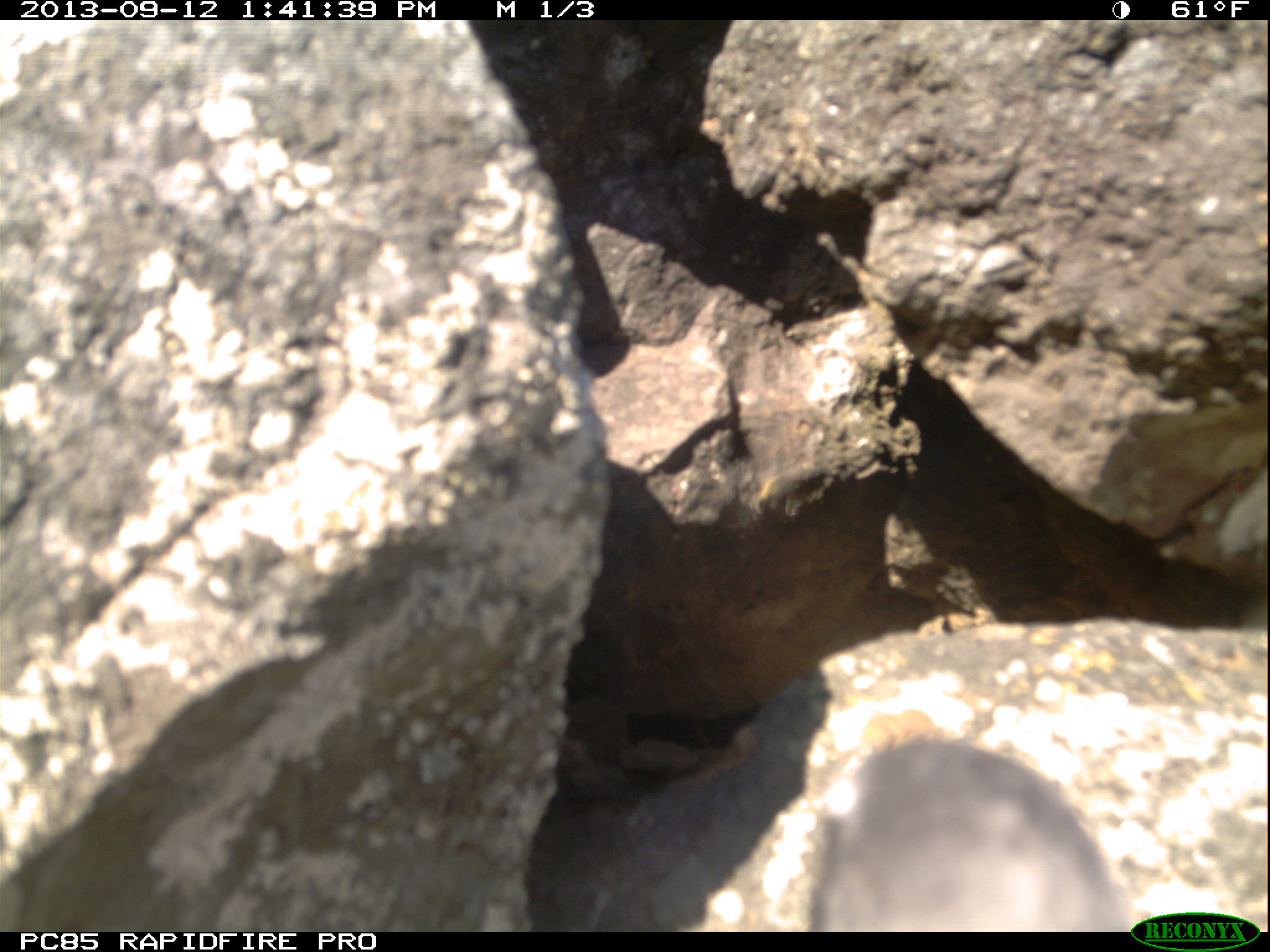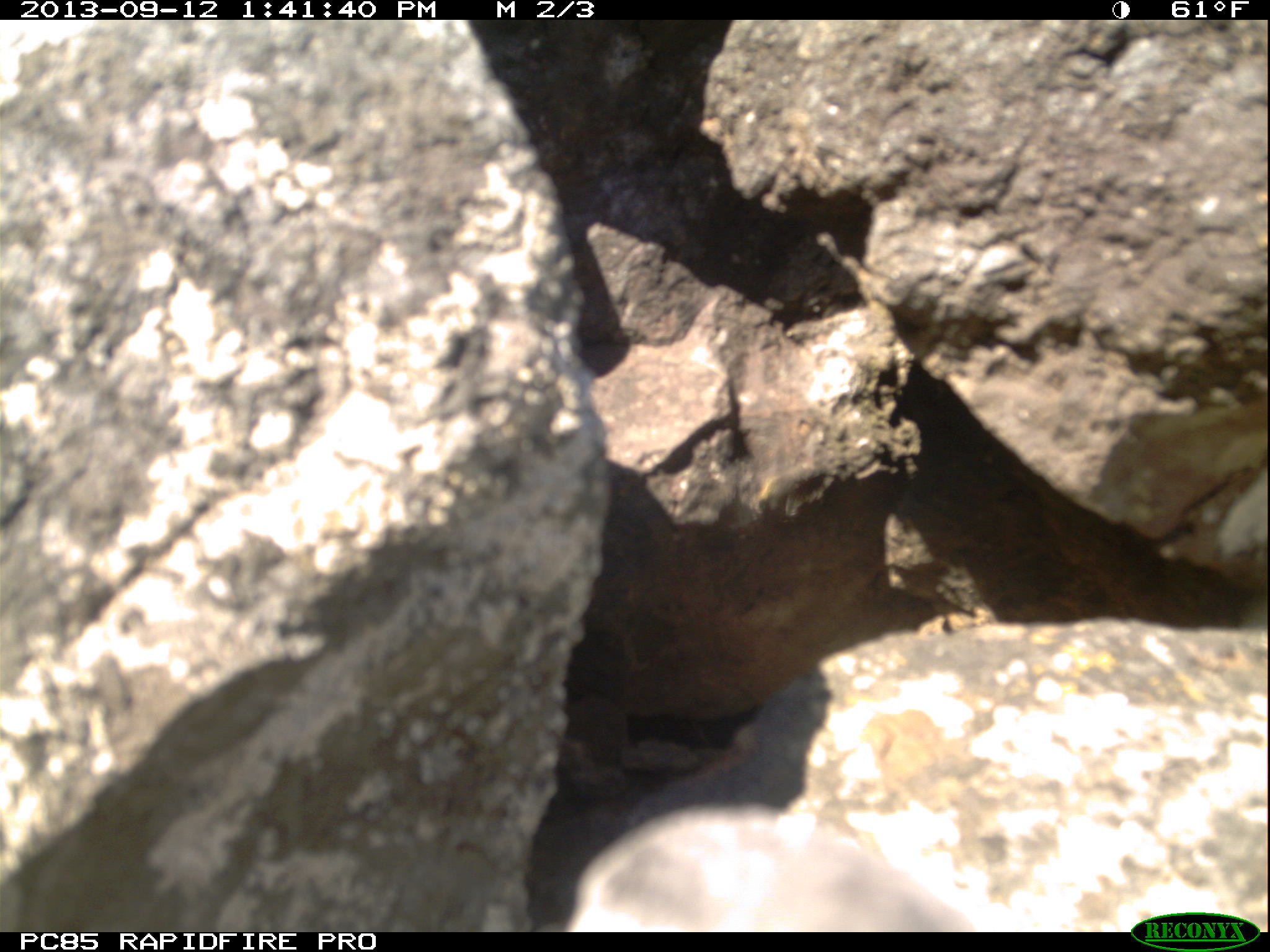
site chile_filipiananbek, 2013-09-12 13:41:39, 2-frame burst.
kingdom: Animalia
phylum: Chordata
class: Aves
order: Procellariiformes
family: Procellariidae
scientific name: Procellariidae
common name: petrel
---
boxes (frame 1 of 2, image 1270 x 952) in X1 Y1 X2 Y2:
petrel: 791 733 1130 930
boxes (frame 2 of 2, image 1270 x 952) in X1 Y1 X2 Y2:
petrel: 556 797 990 932